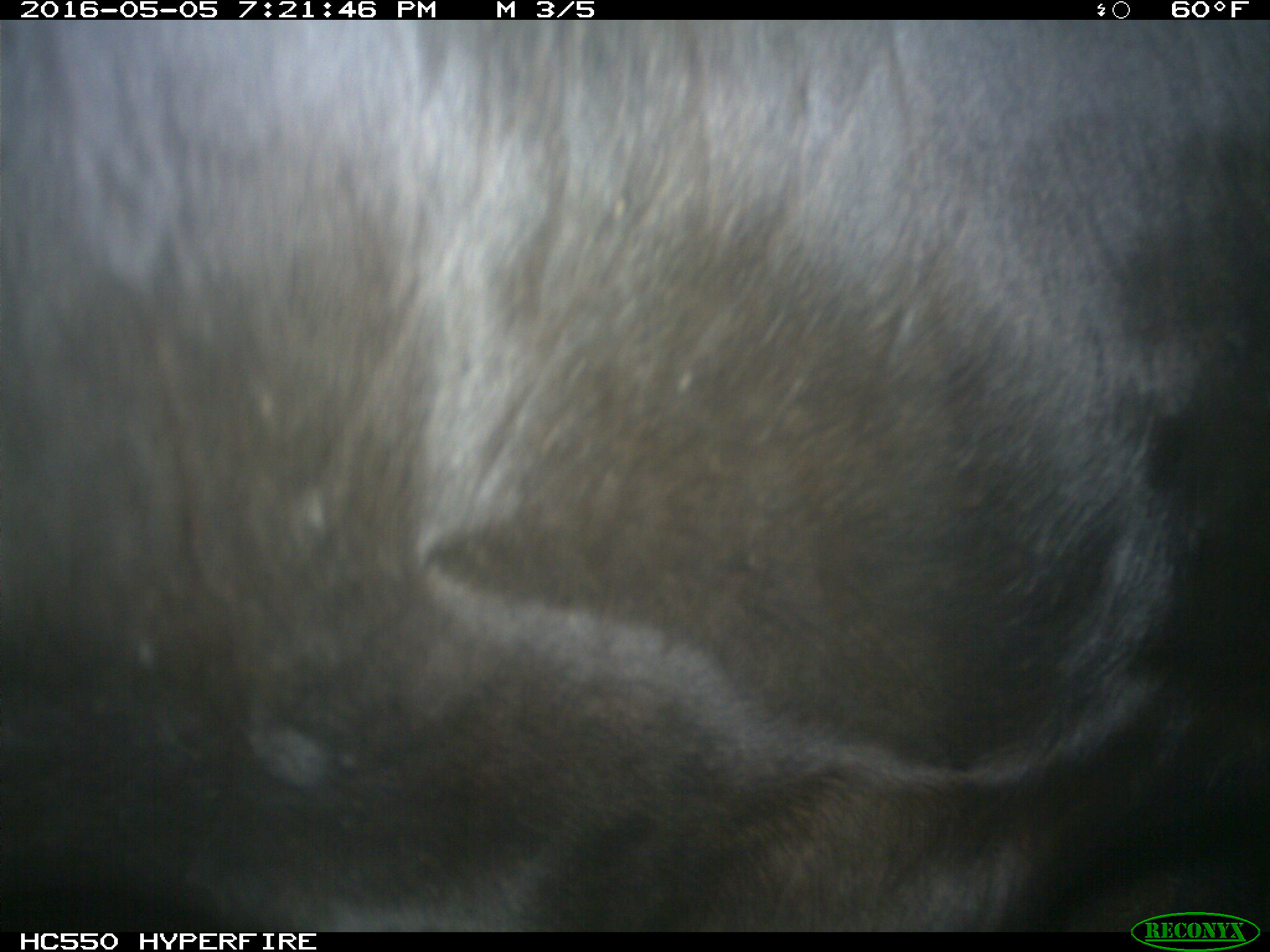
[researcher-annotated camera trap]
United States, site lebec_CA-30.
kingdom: Animalia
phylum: Chordata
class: Mammalia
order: Artiodactyla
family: Bovidae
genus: Bos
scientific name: Bos taurus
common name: domestic cow